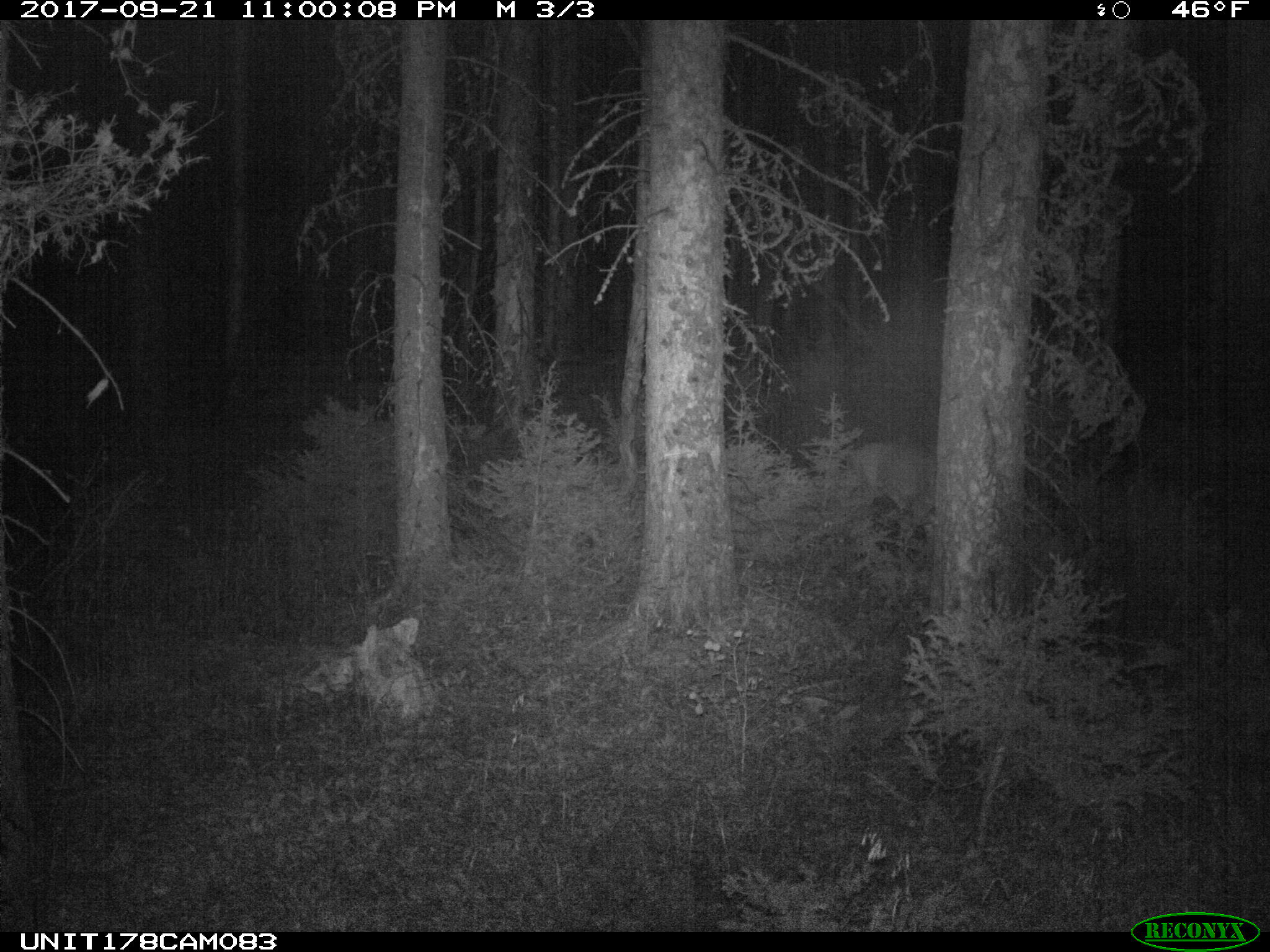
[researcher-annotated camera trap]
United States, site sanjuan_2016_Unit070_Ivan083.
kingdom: Animalia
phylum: Chordata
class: Mammalia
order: Artiodactyla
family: Cervidae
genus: Odocoileus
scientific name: Odocoileus hemionus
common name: mule deer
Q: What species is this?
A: Odocoileus hemionus (mule deer).